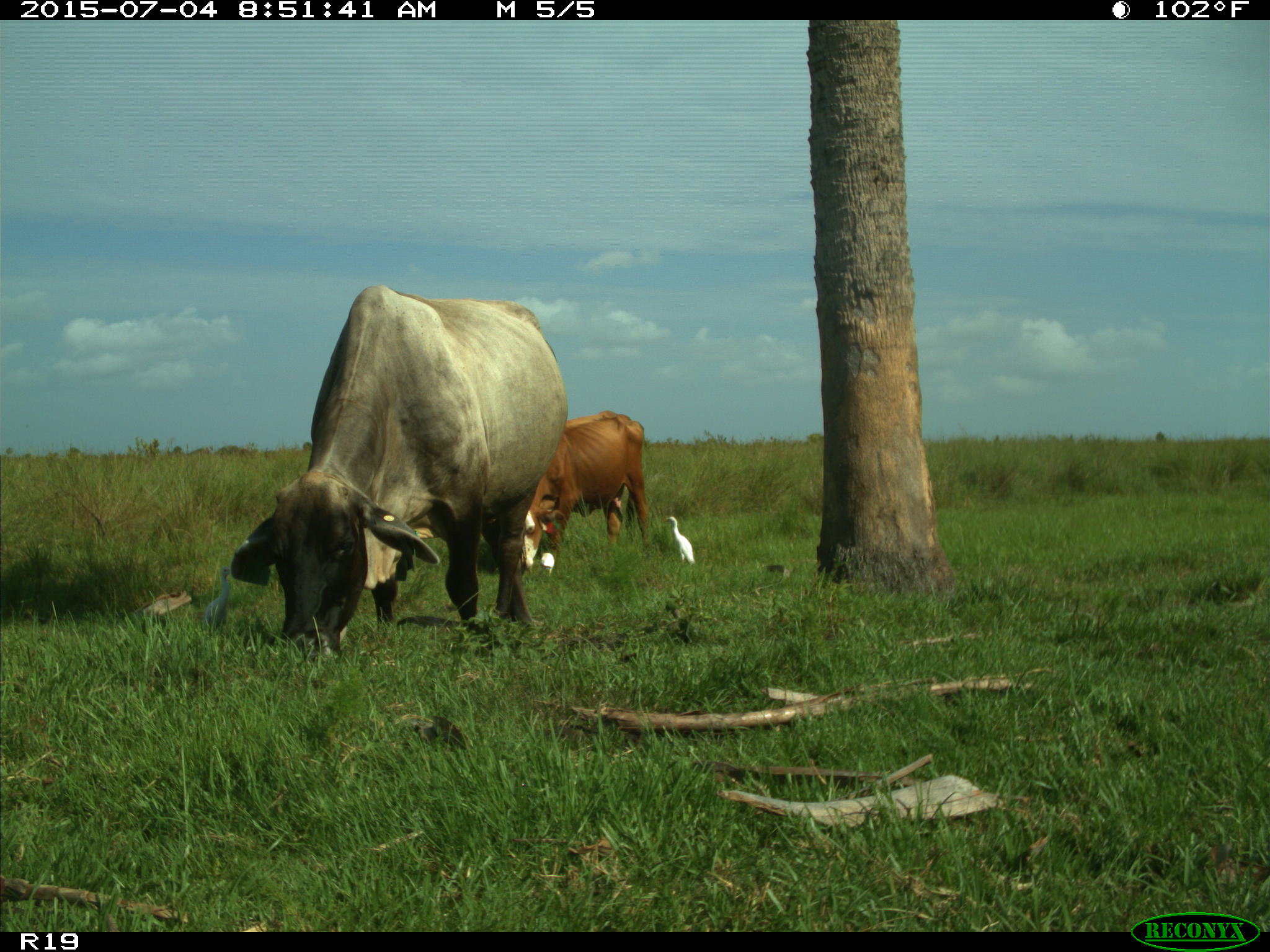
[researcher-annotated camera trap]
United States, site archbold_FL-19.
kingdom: Animalia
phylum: Chordata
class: Mammalia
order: Artiodactyla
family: Bovidae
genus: Bos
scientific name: Bos taurus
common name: domestic cow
Bos taurus (domestic cow).